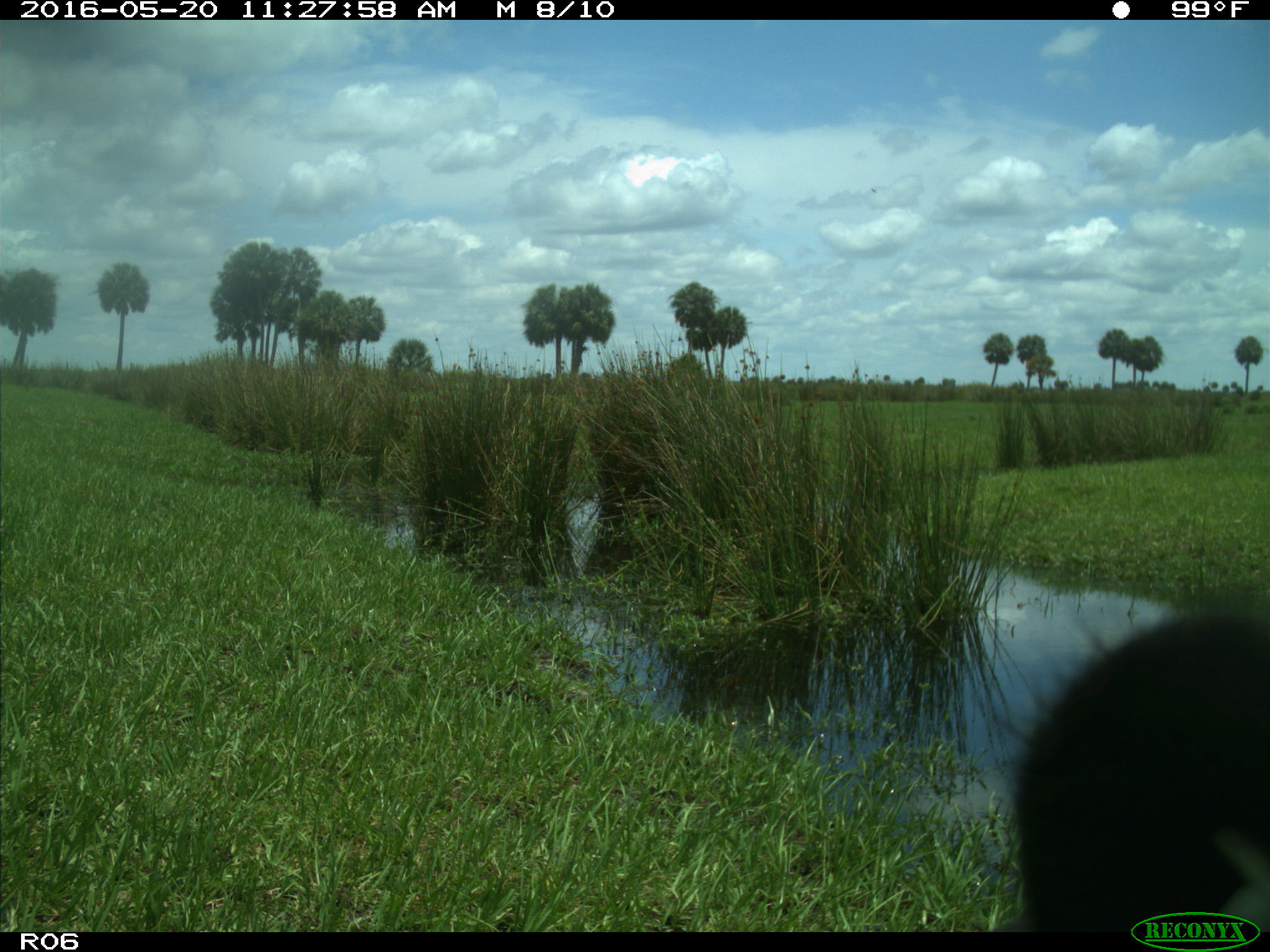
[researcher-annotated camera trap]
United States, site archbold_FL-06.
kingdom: Animalia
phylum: Chordata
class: Mammalia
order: Artiodactyla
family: Bovidae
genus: Bos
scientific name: Bos taurus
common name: domestic cow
Bos taurus (domestic cow).